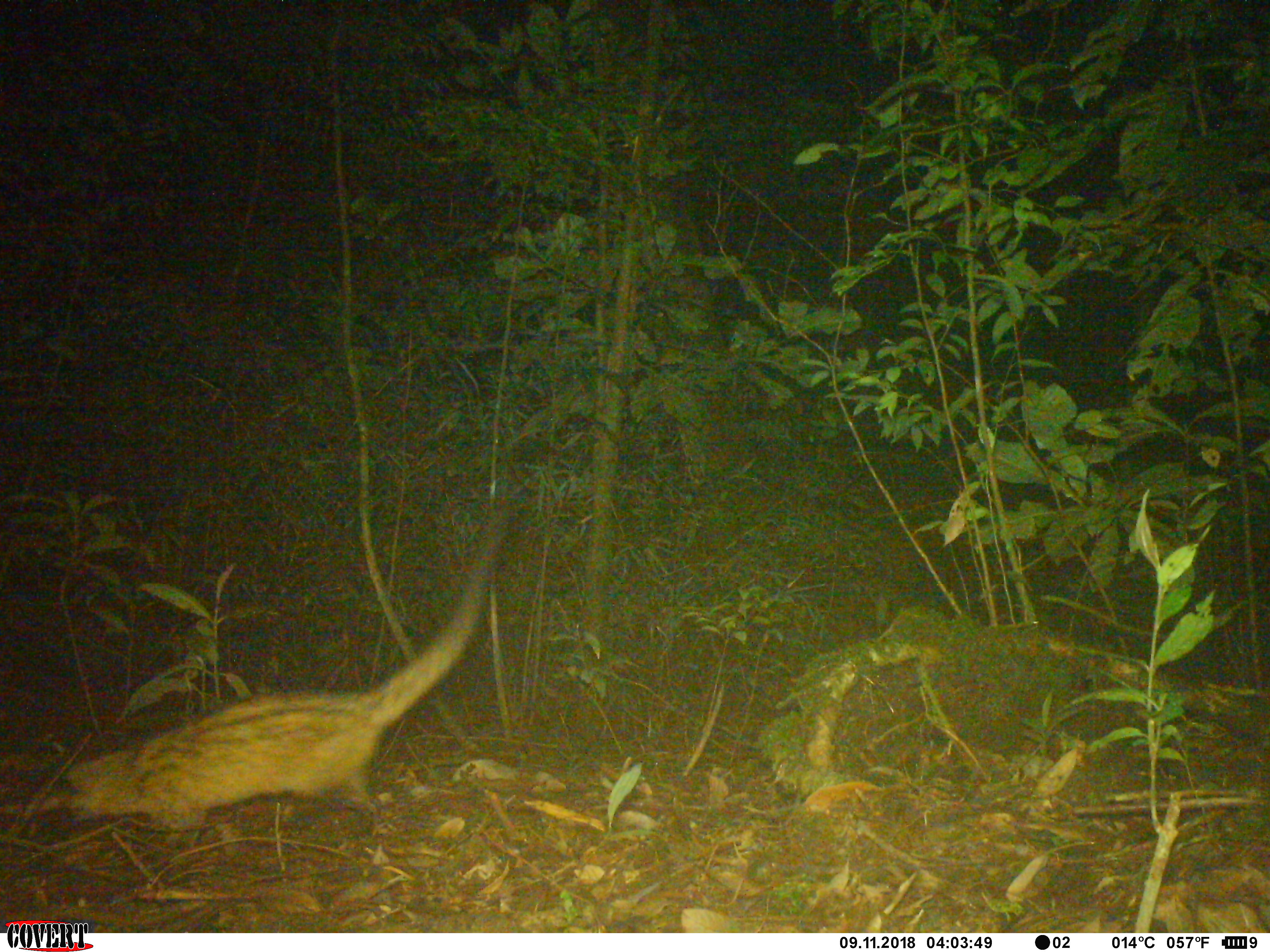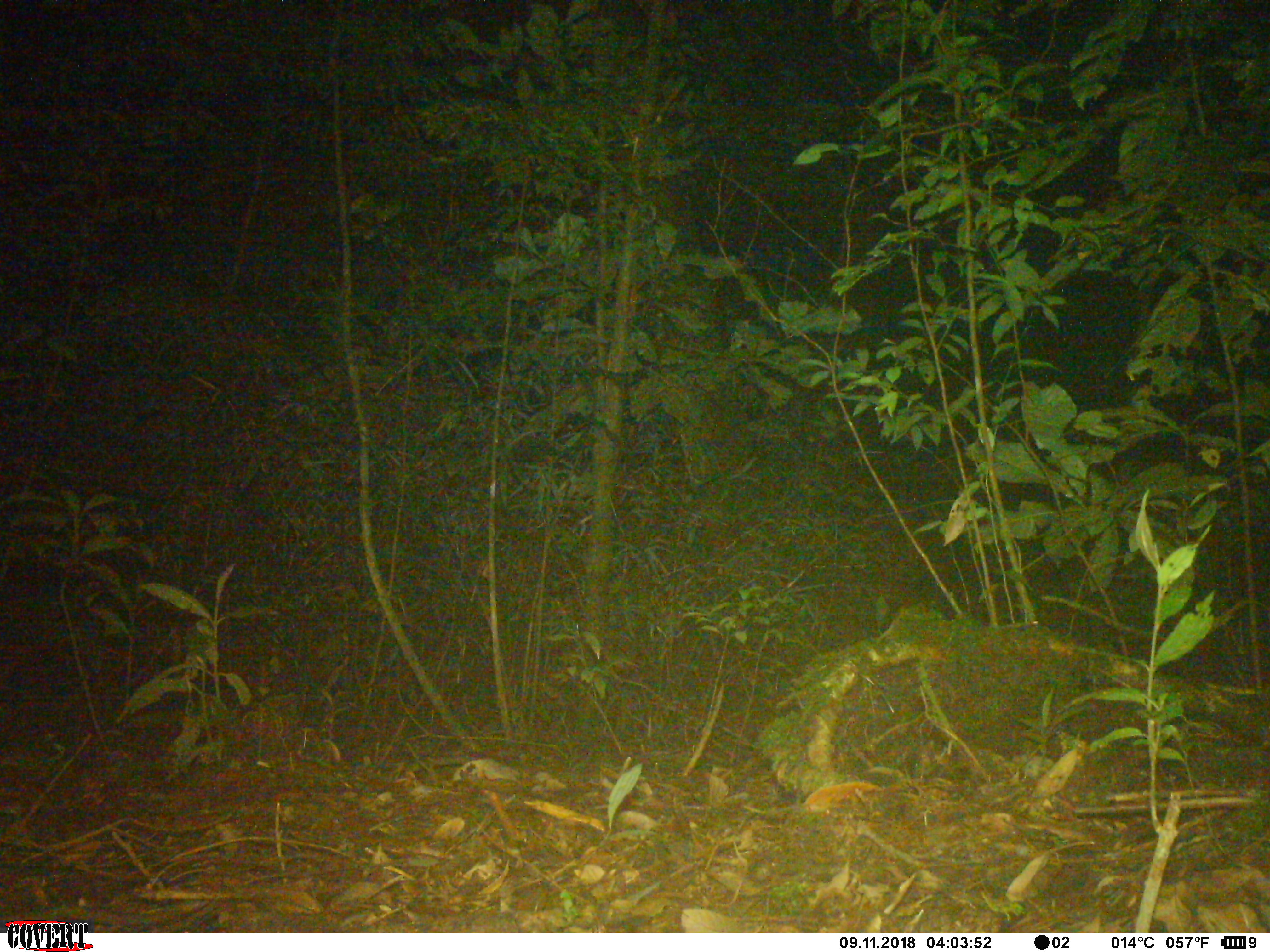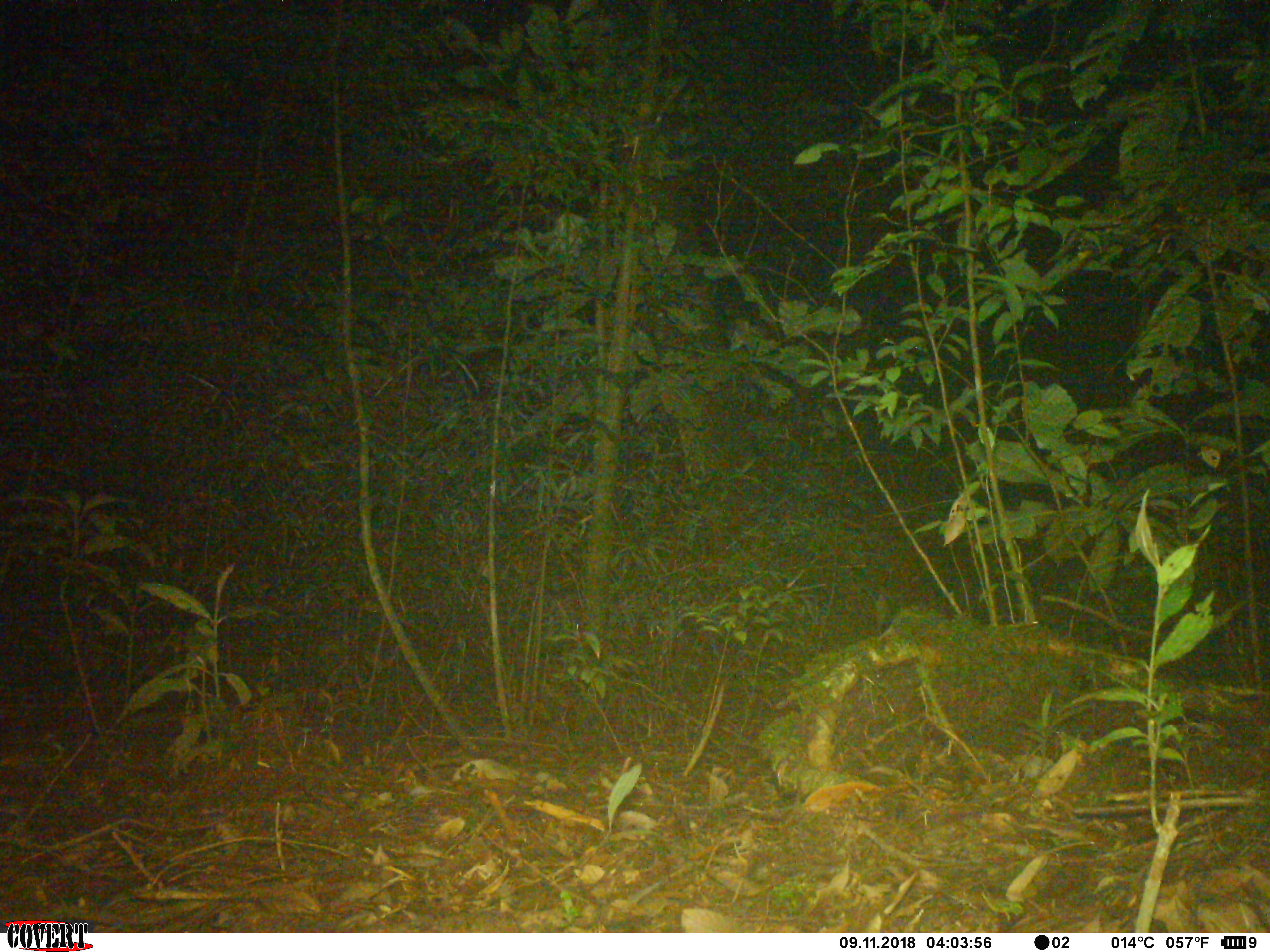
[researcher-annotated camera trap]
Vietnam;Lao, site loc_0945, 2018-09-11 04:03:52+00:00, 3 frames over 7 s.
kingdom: Animalia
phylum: Chordata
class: Mammalia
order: Carnivora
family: Viverridae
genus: Paradoxurus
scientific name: Paradoxurus hermaphroditus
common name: common palm civet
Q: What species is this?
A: Common palm civet (Paradoxurus hermaphroditus).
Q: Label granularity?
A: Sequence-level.